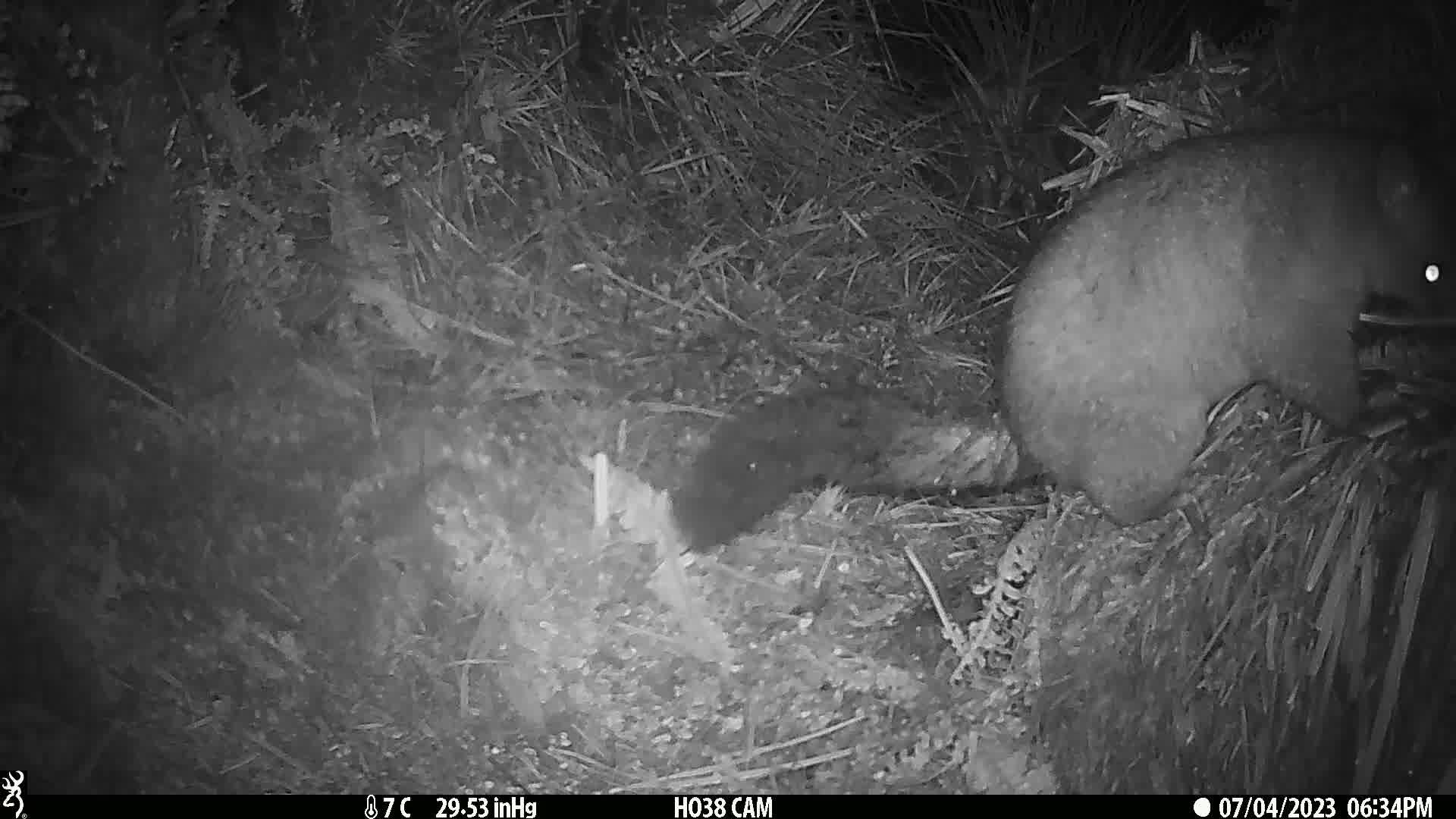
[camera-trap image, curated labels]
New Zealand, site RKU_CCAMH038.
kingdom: Animalia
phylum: Chordata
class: Mammalia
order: Diprotodontia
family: Phalangeridae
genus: Trichosurus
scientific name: Trichosurus vulpecula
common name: common brushtail possum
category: possum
Possum (common brushtail possum) (Trichosurus vulpecula).